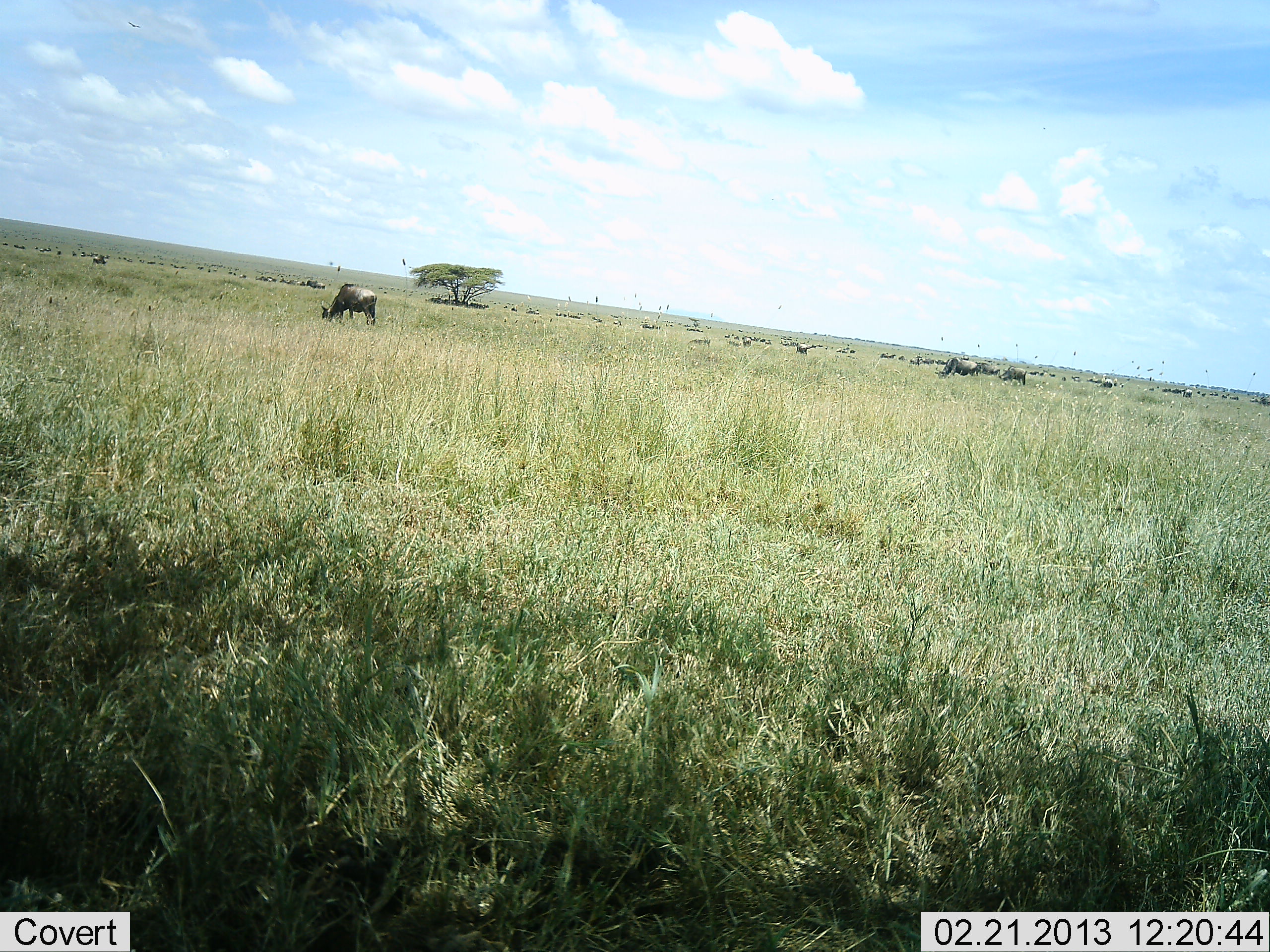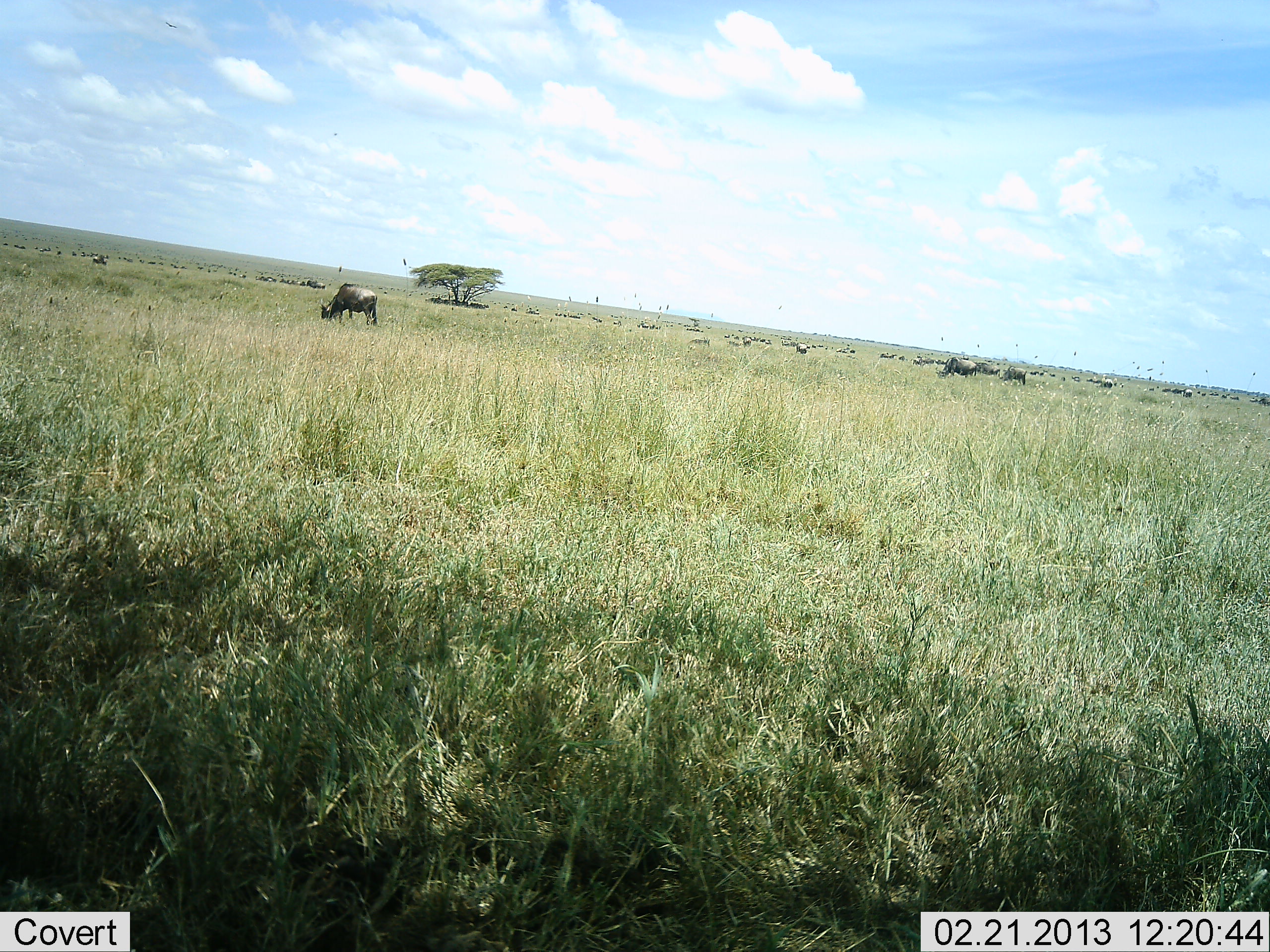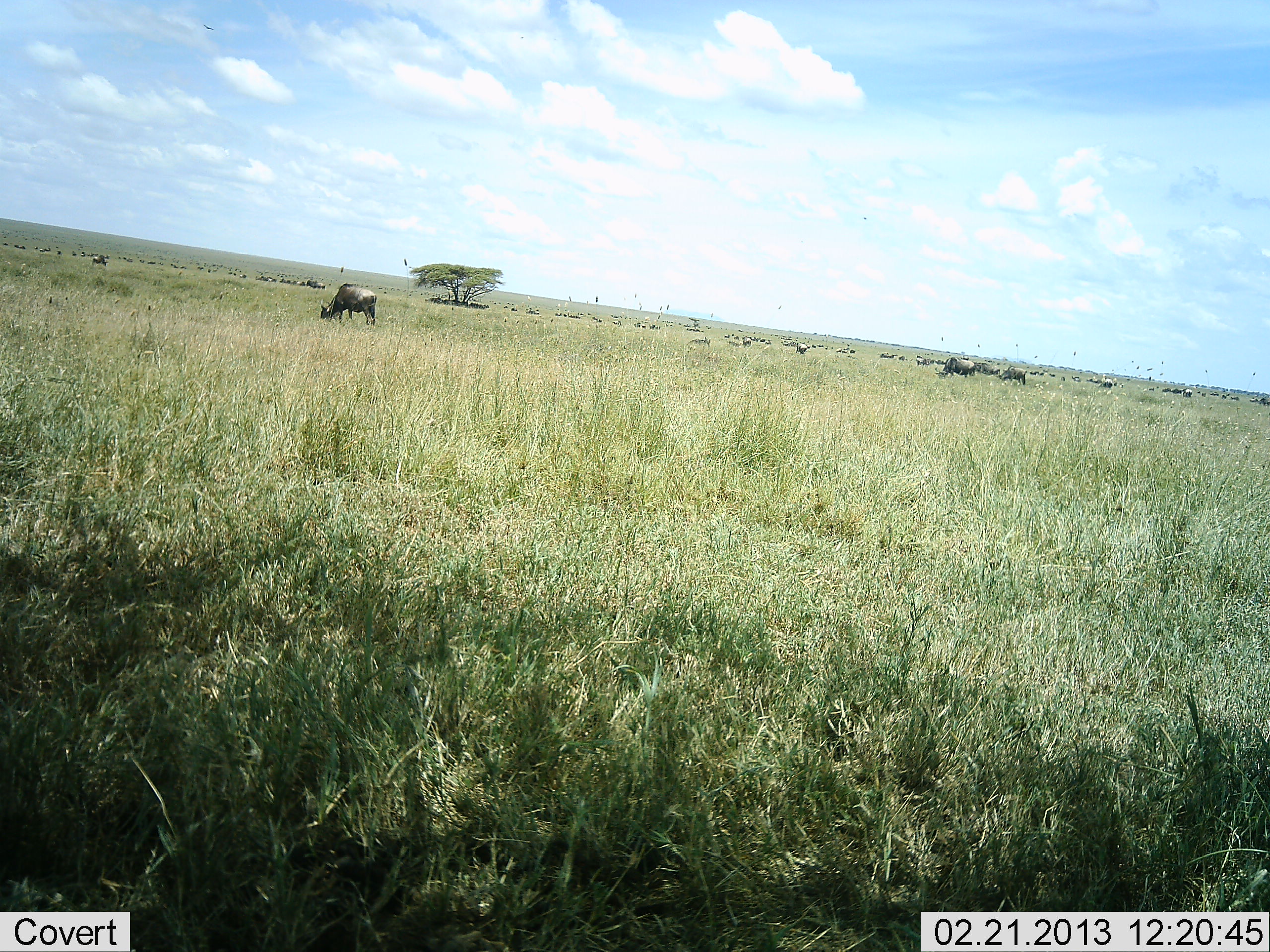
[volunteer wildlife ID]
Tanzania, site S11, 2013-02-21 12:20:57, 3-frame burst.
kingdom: Animalia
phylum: Chordata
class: Mammalia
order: Artiodactyla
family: Bovidae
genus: Connochaetes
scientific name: Connochaetes taurinus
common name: blue wildebeest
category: wildebeest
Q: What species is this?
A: Wildebeest (blue wildebeest) (Connochaetes taurinus).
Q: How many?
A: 11-50.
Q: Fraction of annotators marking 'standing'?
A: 52%.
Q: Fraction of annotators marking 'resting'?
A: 7%.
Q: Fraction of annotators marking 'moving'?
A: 41%.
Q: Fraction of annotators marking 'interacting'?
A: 0%.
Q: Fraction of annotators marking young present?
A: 0%.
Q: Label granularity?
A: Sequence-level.